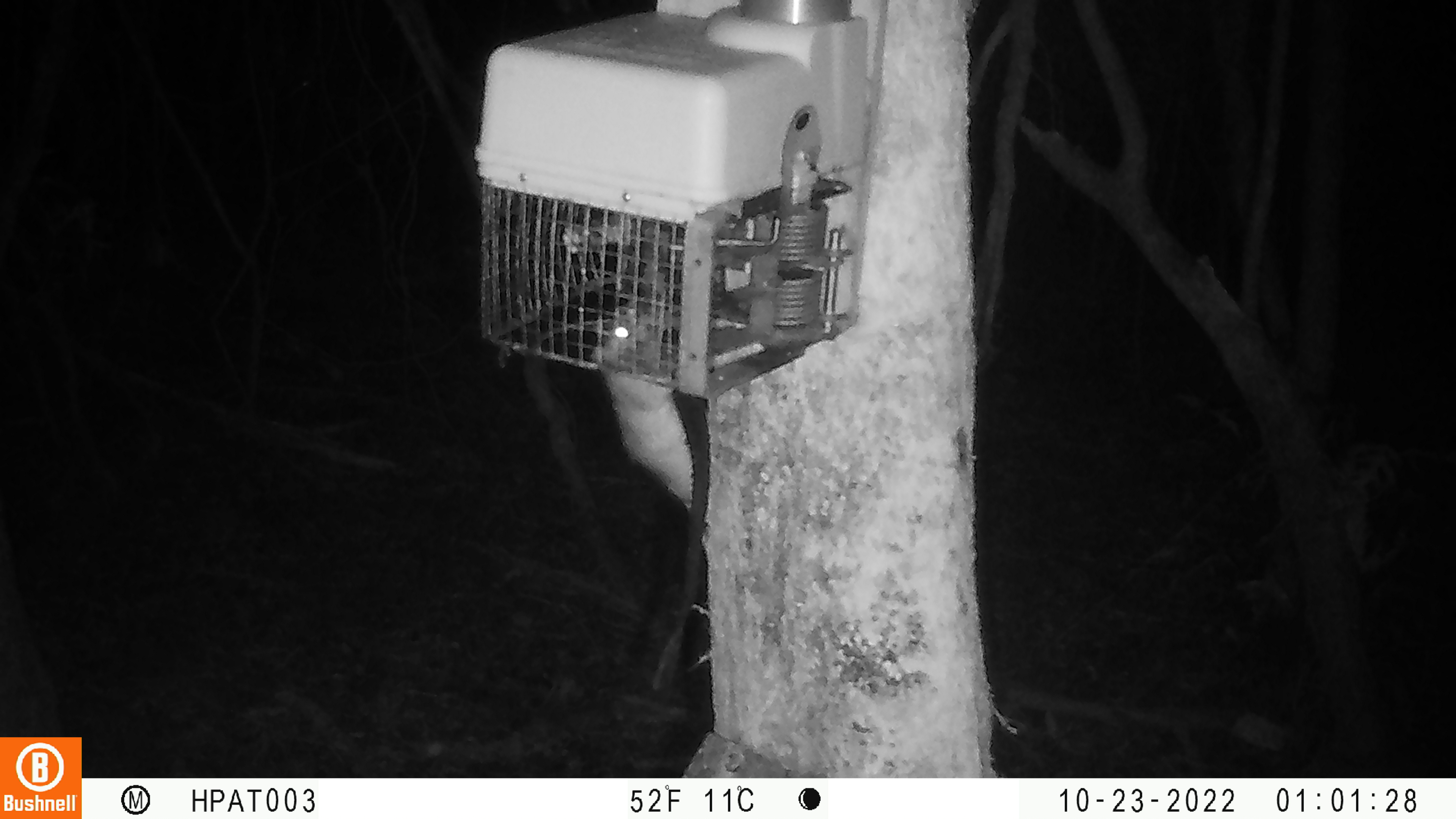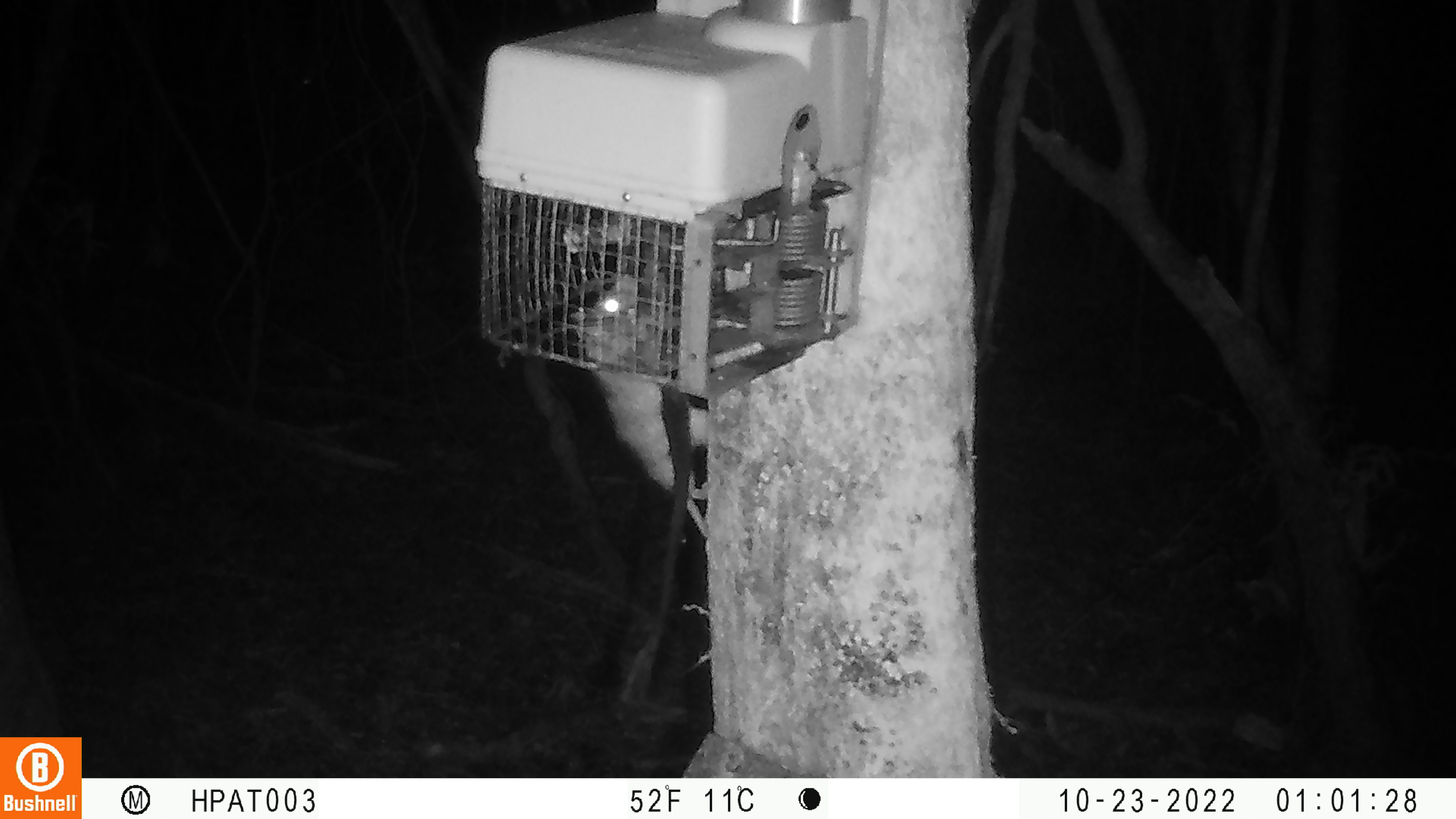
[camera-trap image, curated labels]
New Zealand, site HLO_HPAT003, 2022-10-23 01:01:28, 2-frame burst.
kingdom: Animalia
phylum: Chordata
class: Mammalia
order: Rodentia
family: Muridae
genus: Rattus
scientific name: Rattus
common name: rat